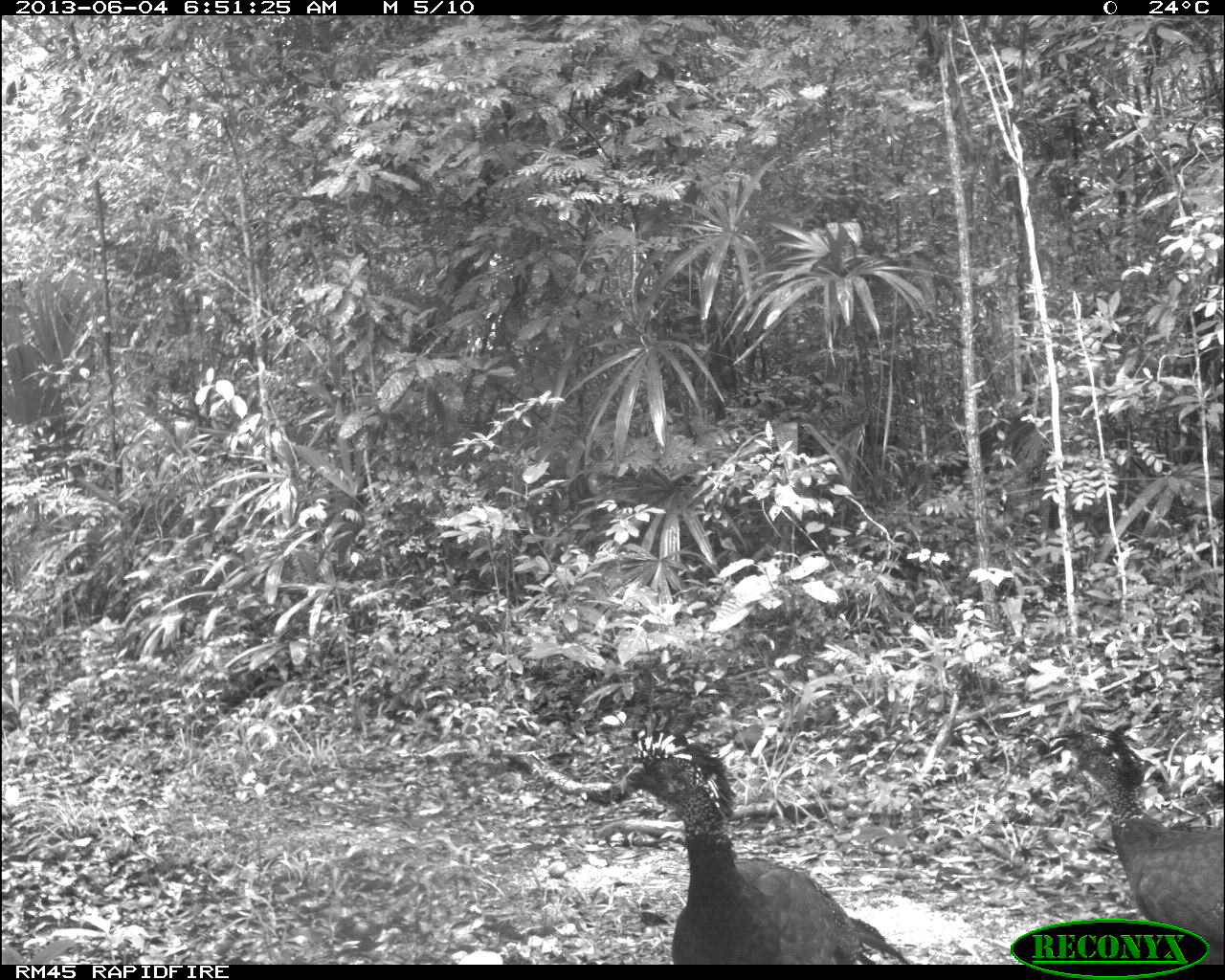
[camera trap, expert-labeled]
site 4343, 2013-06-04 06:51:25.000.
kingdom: Animalia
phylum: Chordata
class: Aves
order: Galliformes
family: Cracidae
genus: Crax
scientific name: Crax rubra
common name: great curassow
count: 3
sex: female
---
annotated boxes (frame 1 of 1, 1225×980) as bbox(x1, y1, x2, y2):
crax rubra: bbox(620, 726, 911, 965); bbox(1046, 720, 1225, 959)